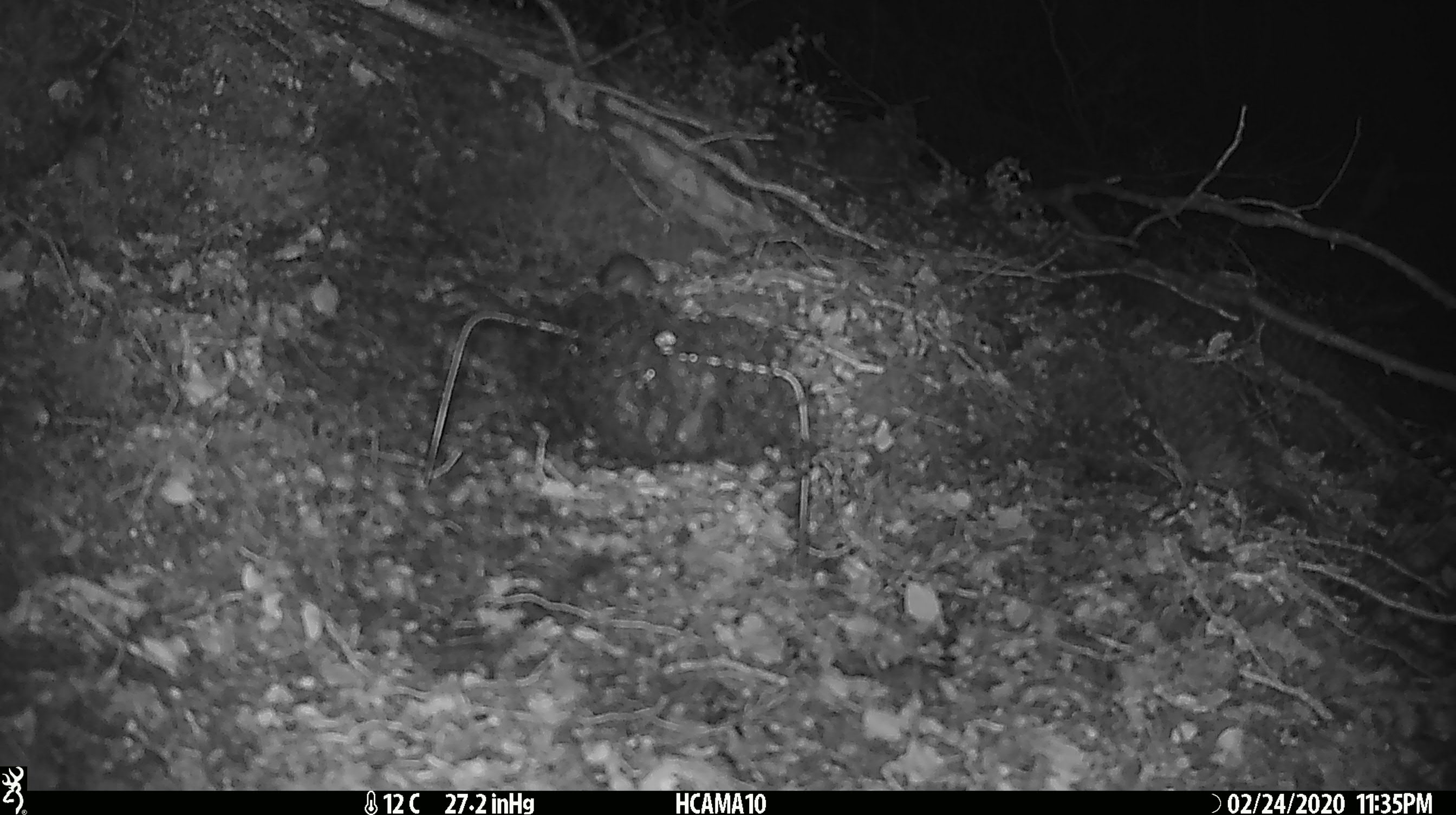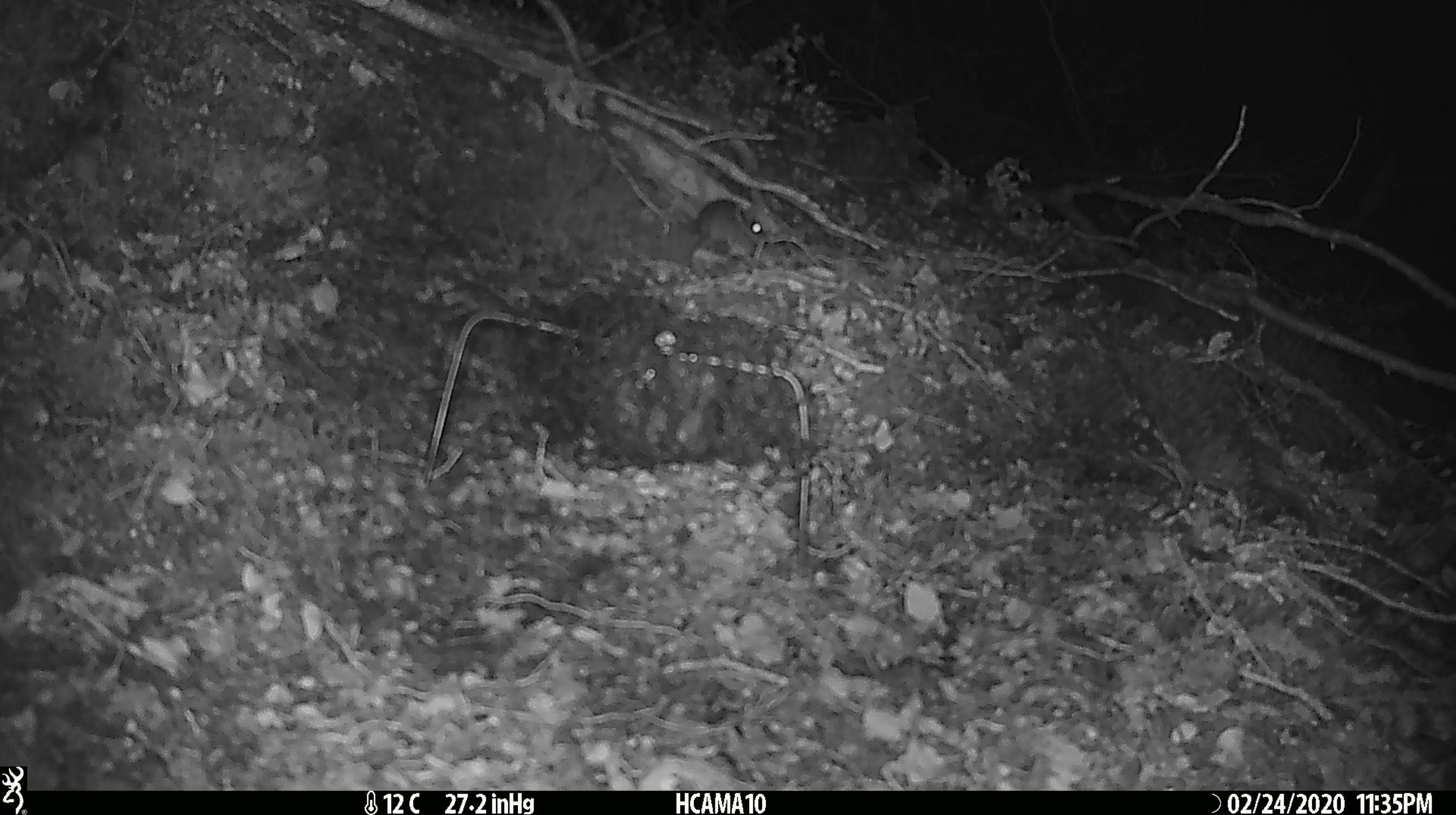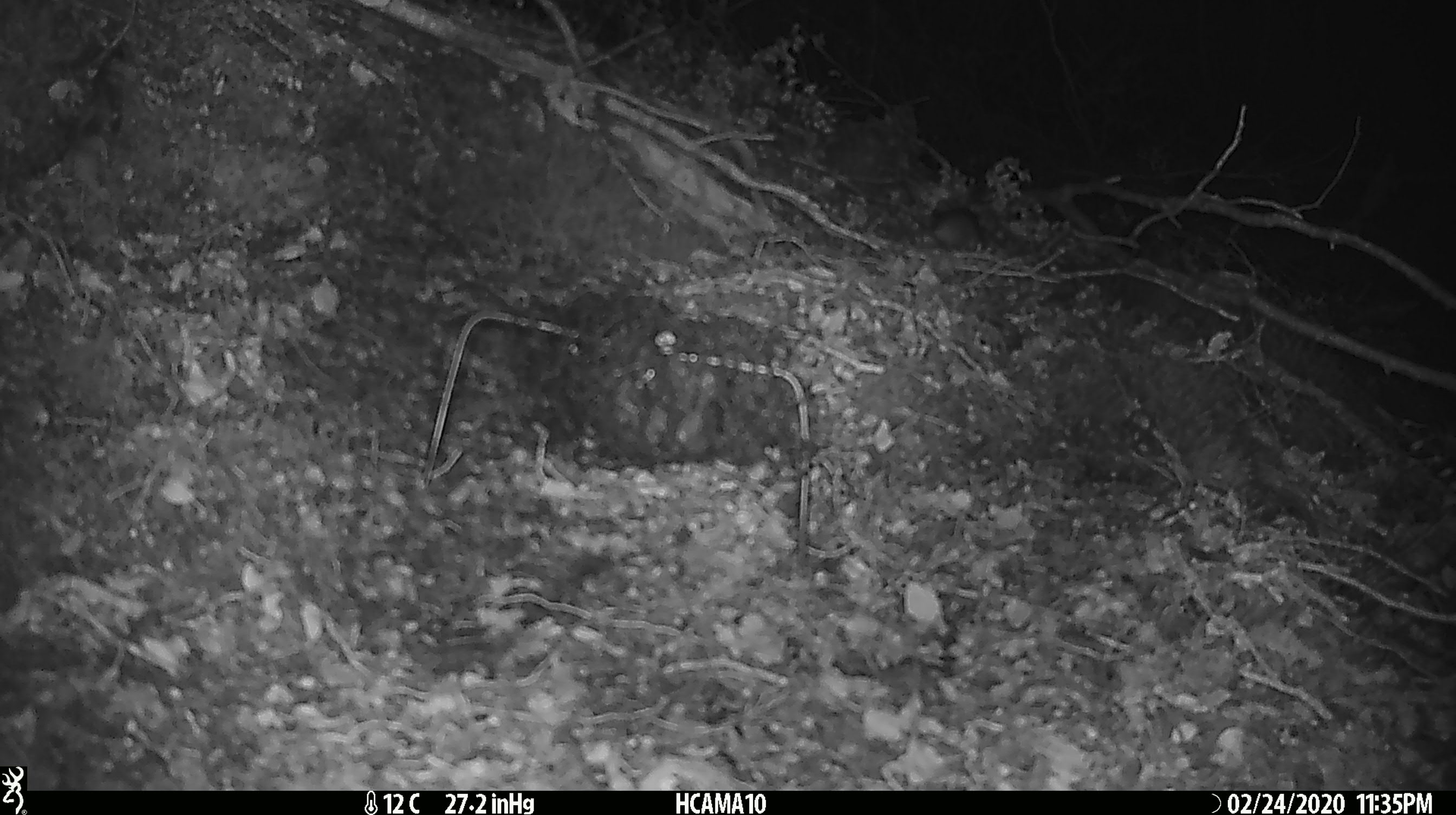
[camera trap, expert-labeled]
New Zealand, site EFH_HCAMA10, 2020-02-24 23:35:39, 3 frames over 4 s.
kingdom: Animalia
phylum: Chordata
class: Mammalia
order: Rodentia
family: Muridae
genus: Mus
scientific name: Mus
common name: mouse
Mouse (Mus).